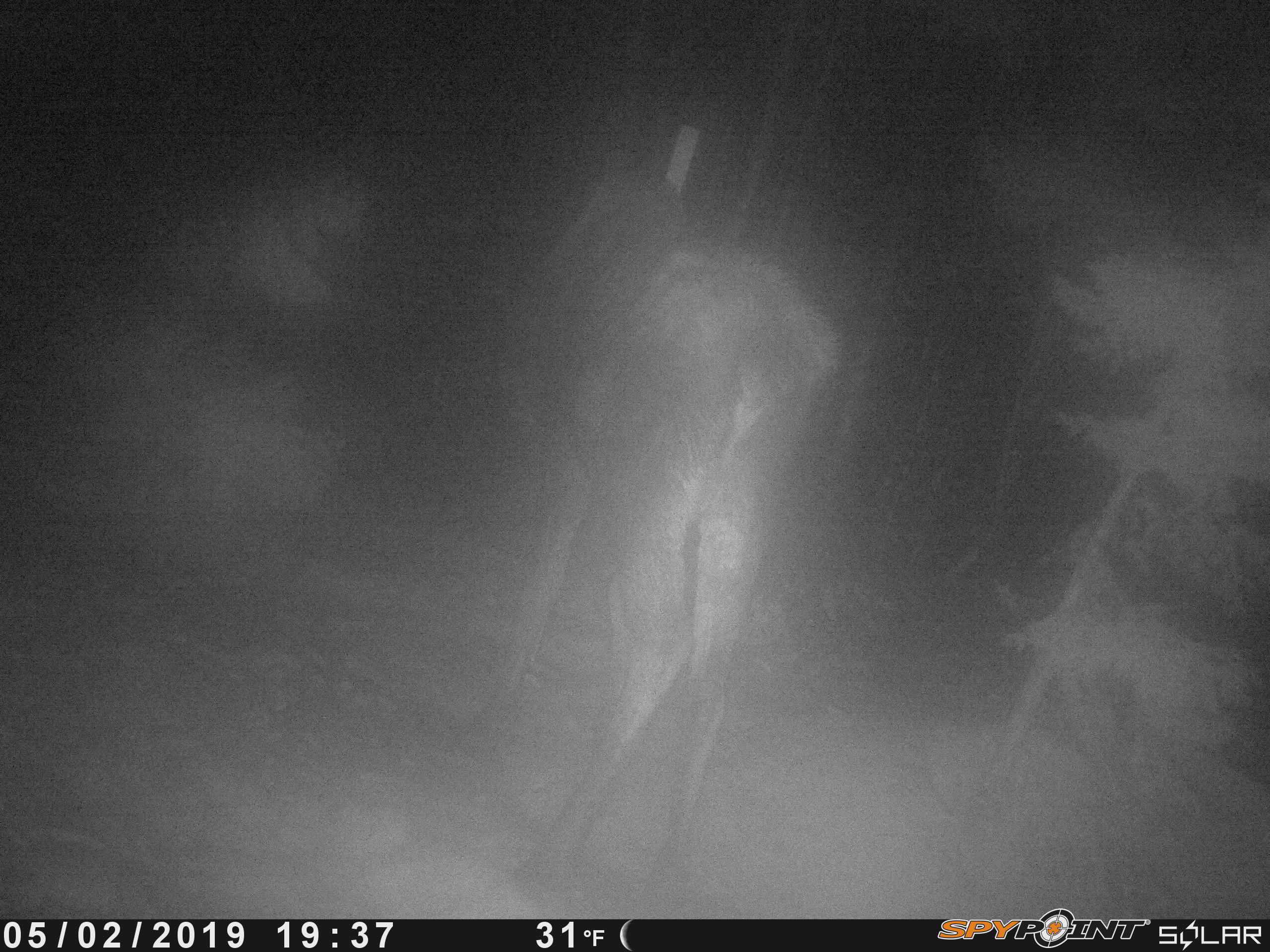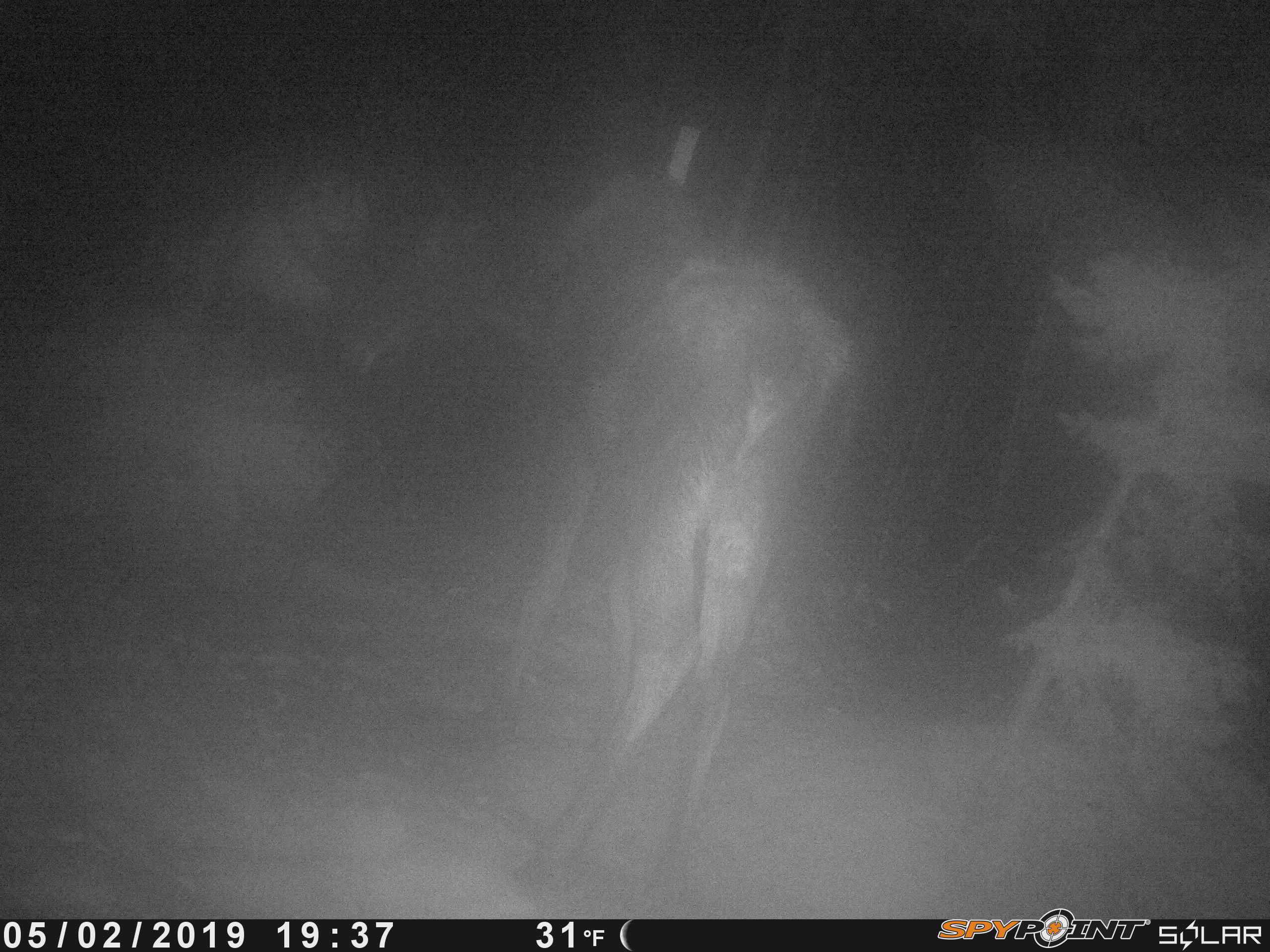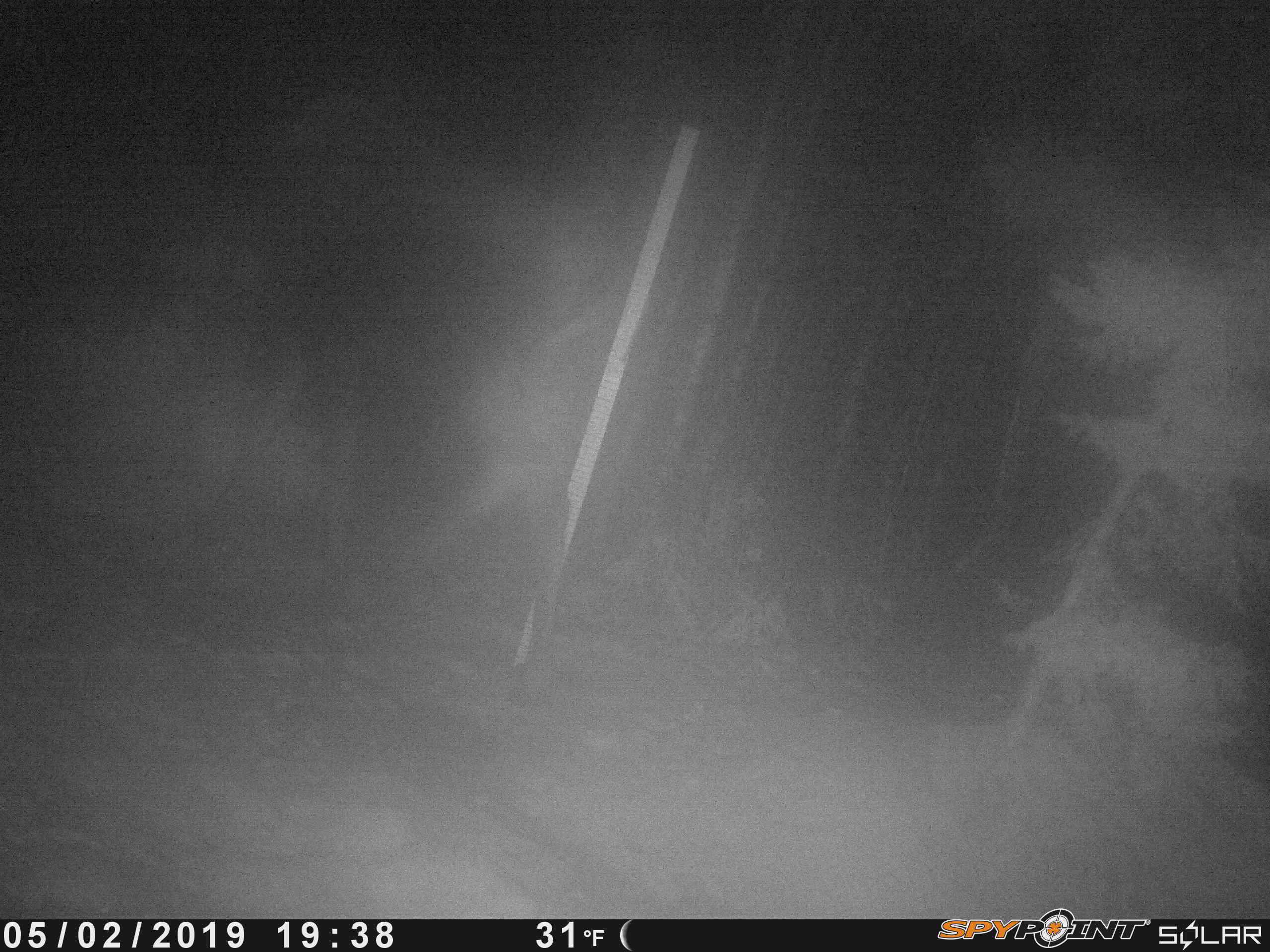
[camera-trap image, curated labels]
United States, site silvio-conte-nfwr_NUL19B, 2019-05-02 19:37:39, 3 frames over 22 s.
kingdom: Animalia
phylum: Chordata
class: Mammalia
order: Artiodactyla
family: Cervidae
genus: Alces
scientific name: Alces alces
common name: moose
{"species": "moose (Alces alces)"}